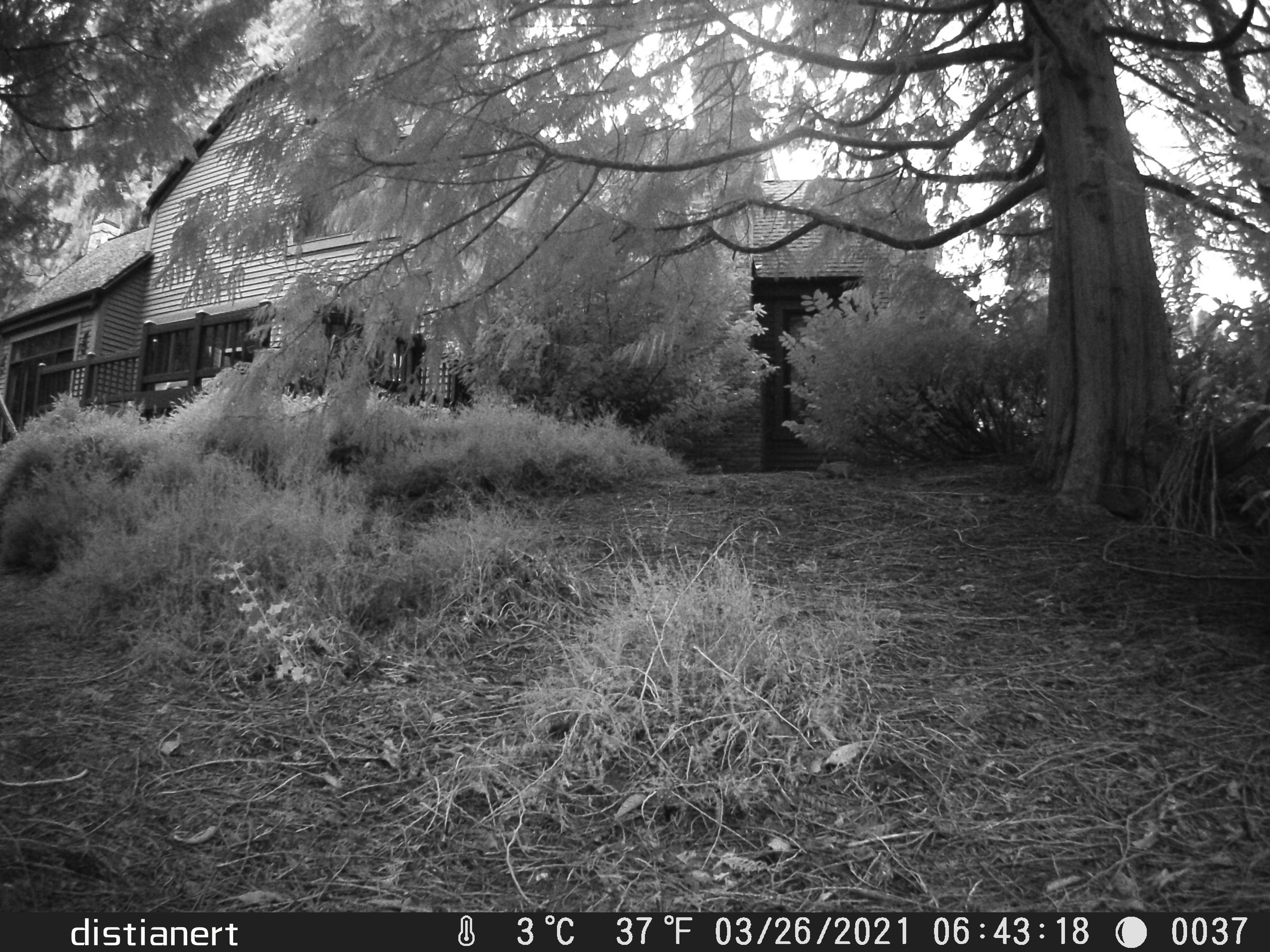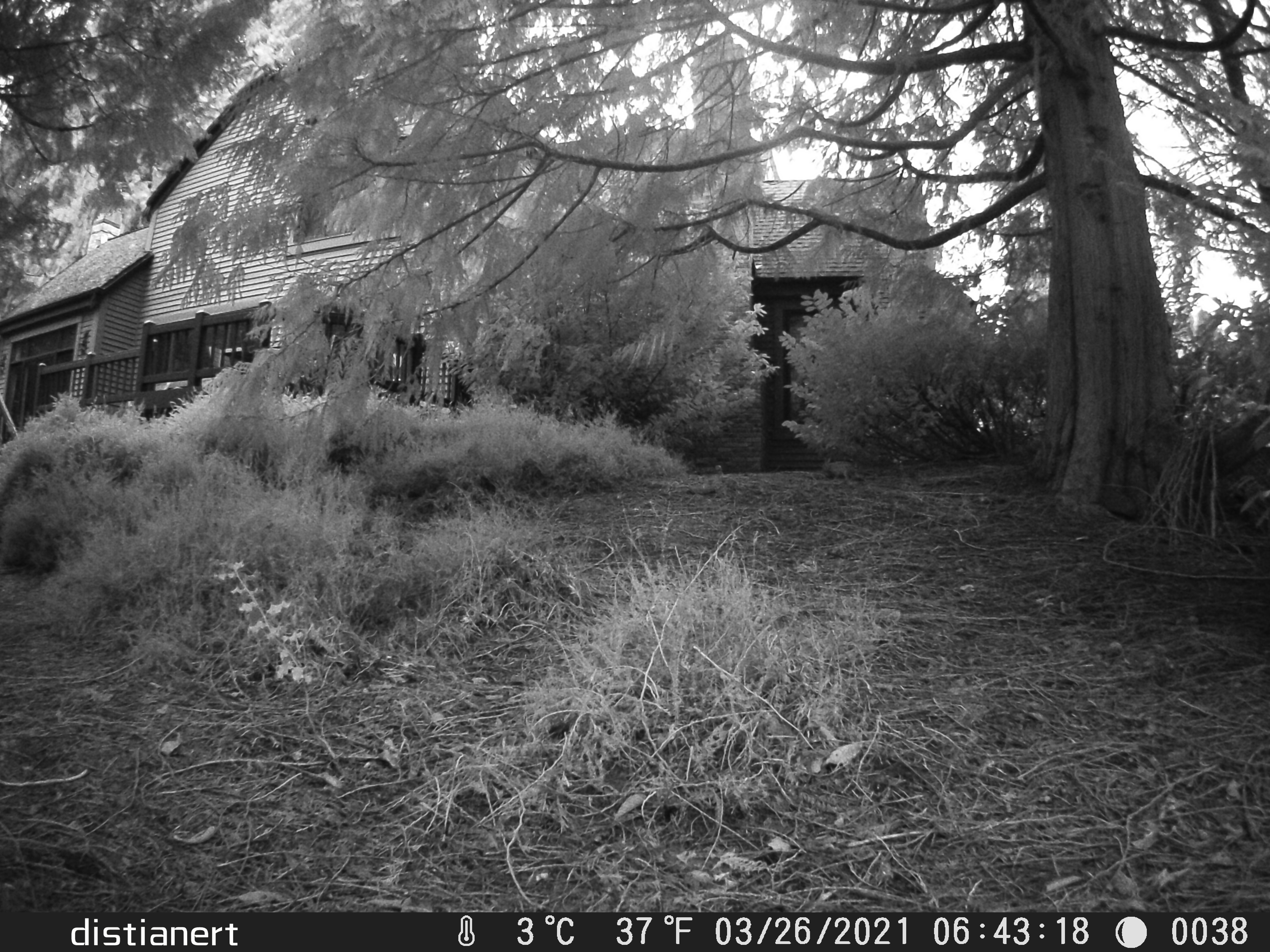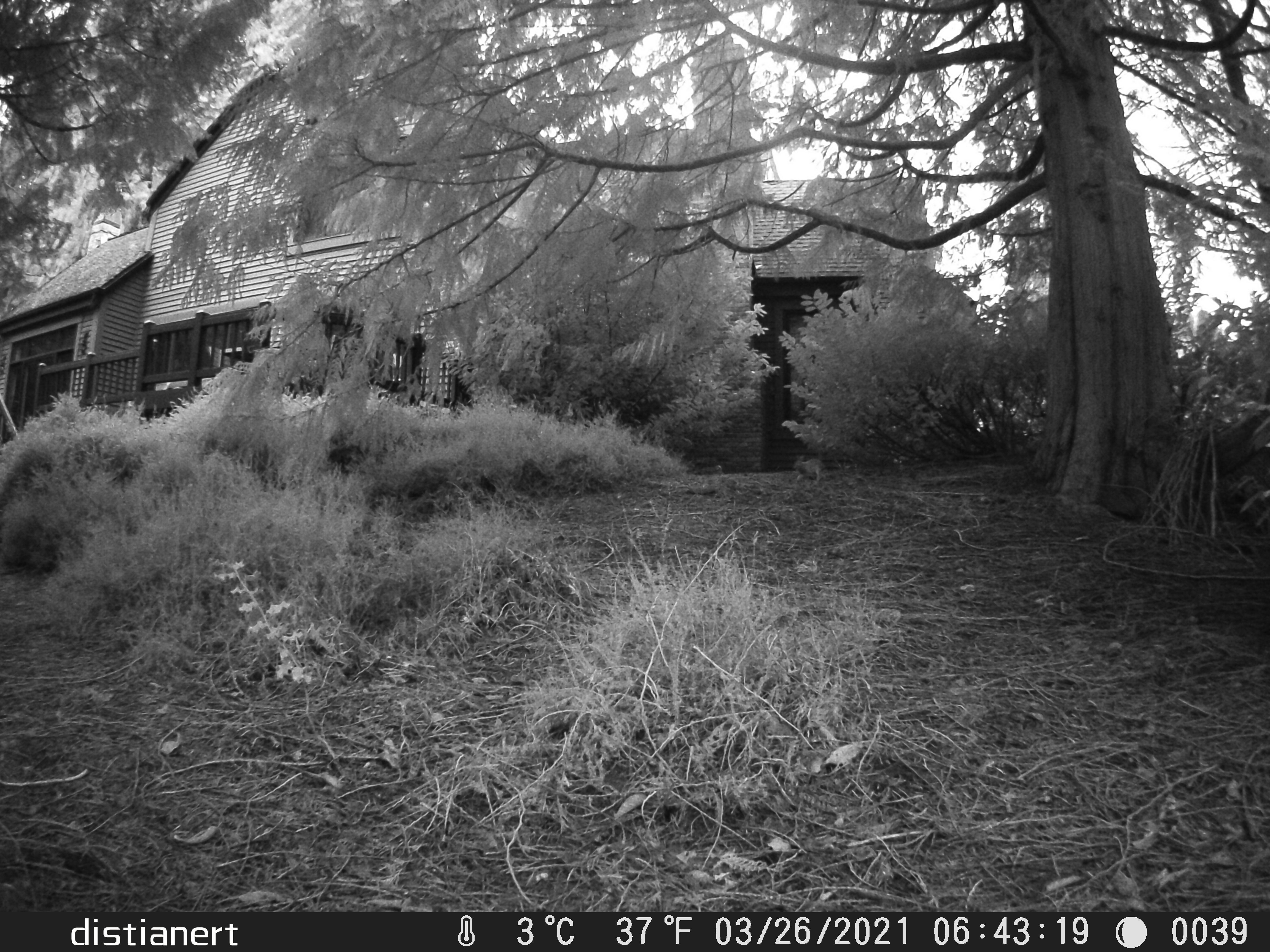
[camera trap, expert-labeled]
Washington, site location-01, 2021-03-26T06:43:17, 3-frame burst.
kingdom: Animalia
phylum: Chordata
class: Mammalia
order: Lagomorpha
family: Leporidae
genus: Sylvilagus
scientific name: Sylvilagus floridanus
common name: eastern cottontail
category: rabbit